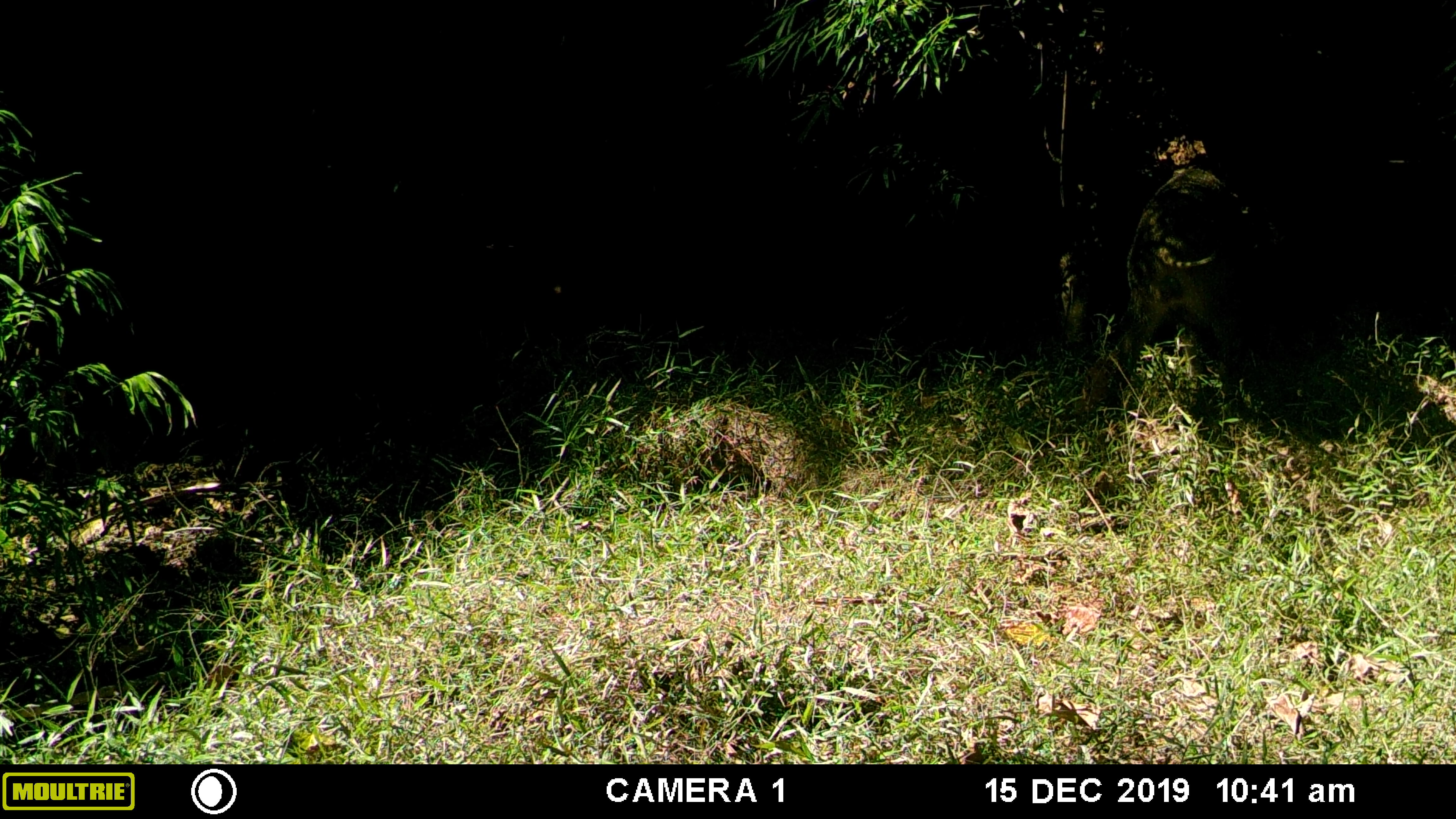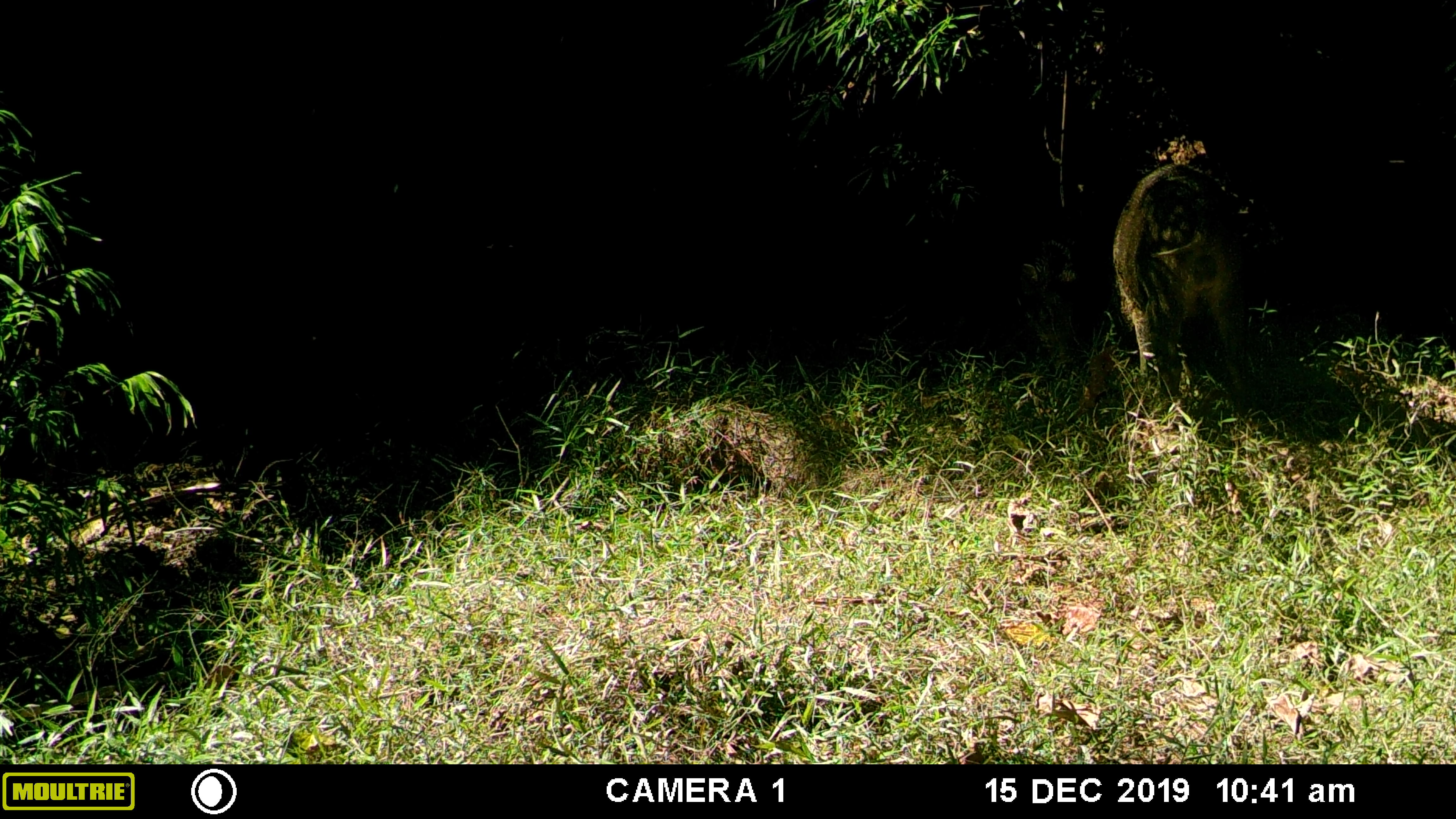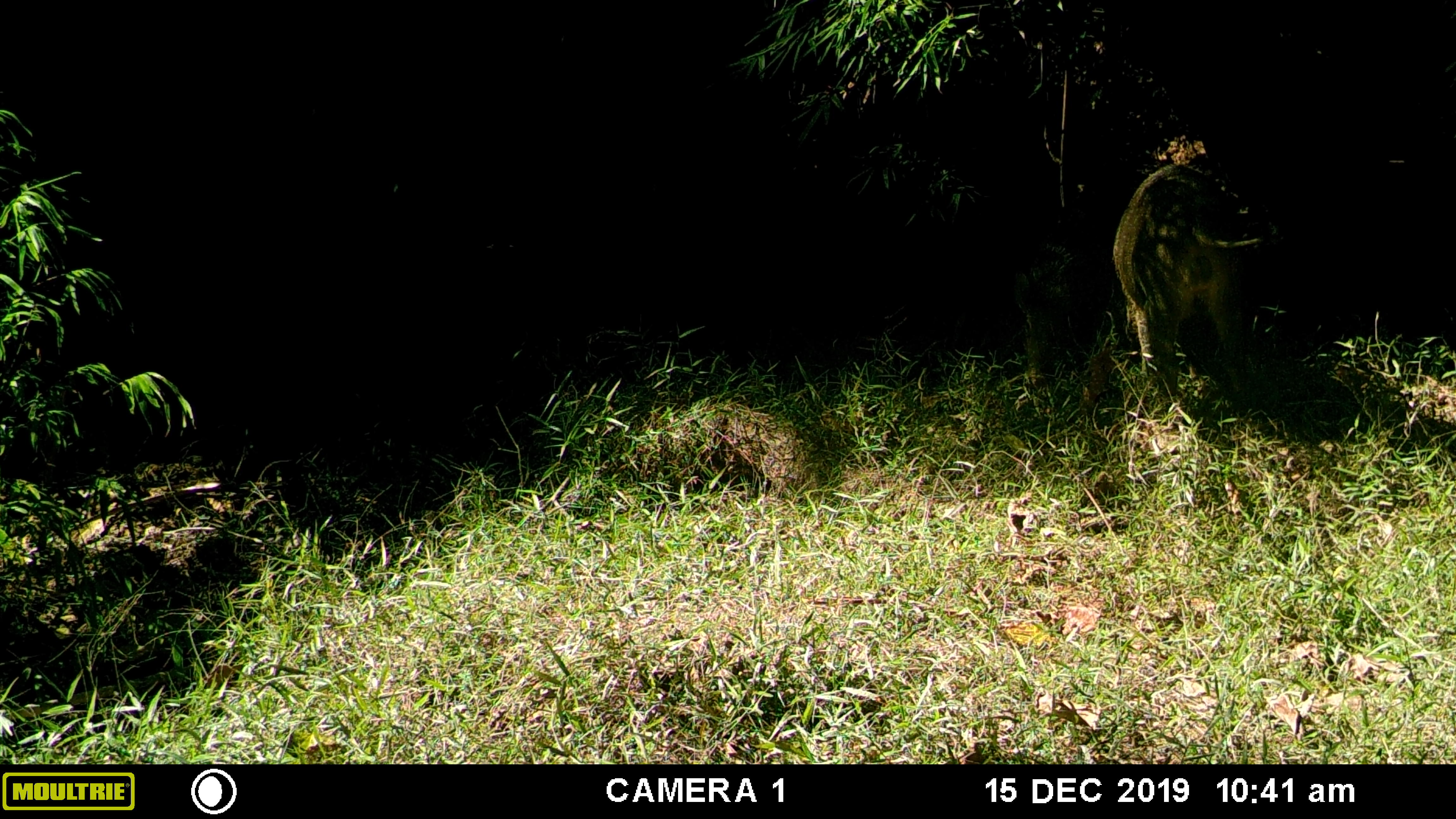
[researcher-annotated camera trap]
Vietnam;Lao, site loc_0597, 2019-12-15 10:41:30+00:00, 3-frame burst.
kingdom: Animalia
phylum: Chordata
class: Mammalia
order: Artiodactyla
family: Suidae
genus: Sus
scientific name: Sus scrofa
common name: eurasian wild pig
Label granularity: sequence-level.